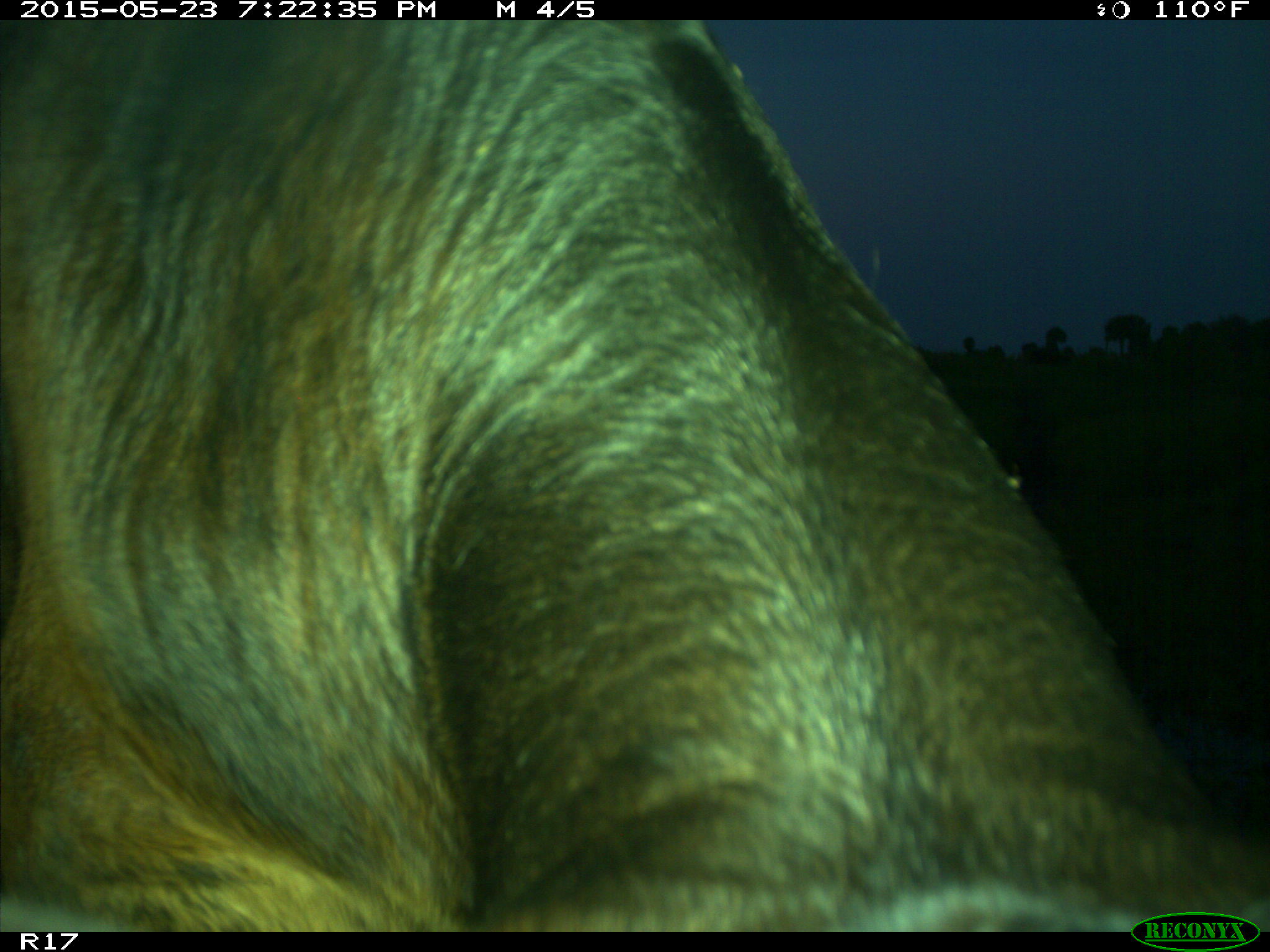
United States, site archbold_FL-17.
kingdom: Animalia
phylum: Chordata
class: Mammalia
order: Artiodactyla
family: Bovidae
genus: Bos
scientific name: Bos taurus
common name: domestic cow